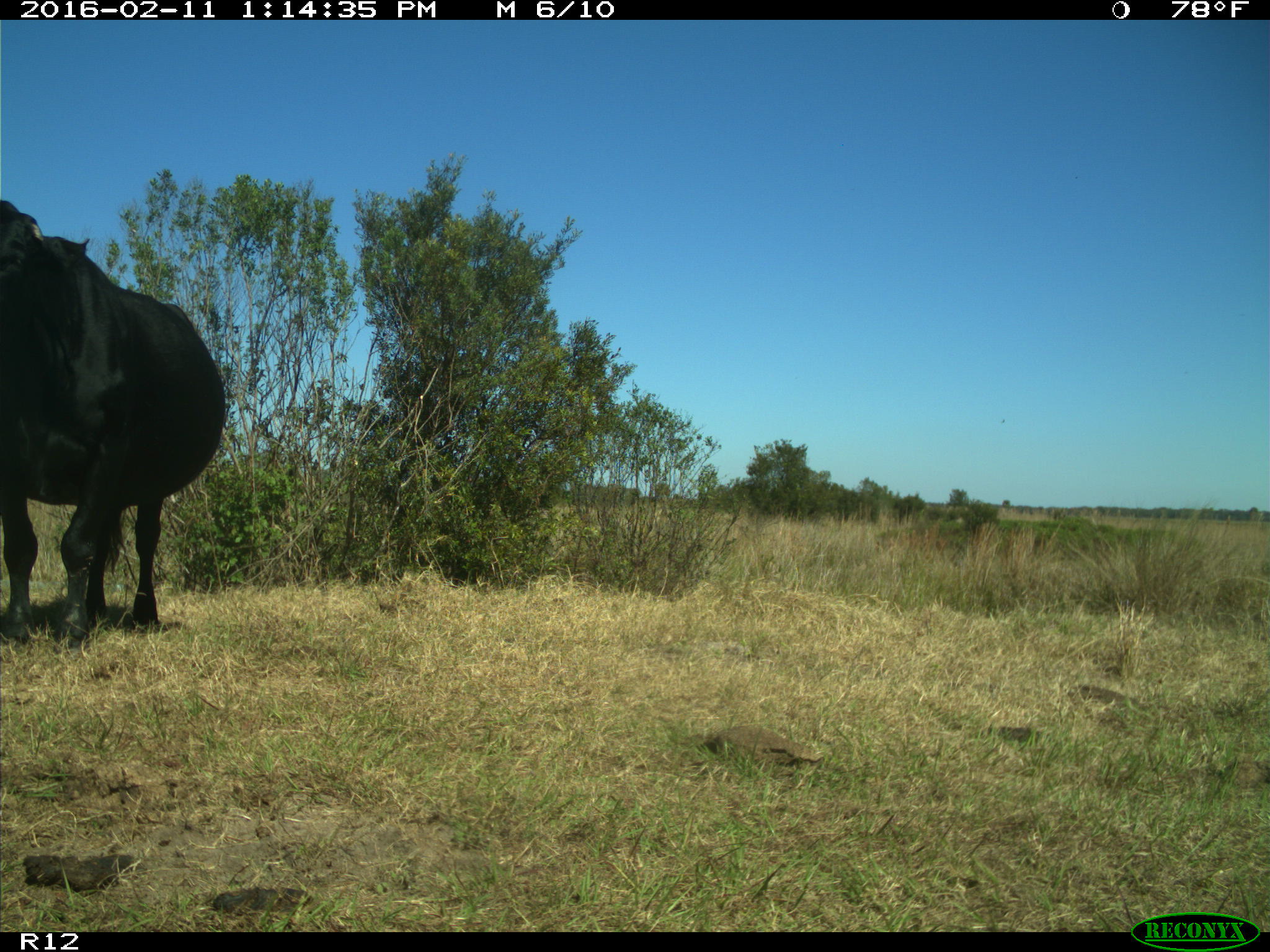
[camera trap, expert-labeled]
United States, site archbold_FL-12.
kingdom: Animalia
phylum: Chordata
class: Mammalia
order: Artiodactyla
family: Bovidae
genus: Bos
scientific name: Bos taurus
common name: domestic cow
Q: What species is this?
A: Bos taurus (domestic cow).